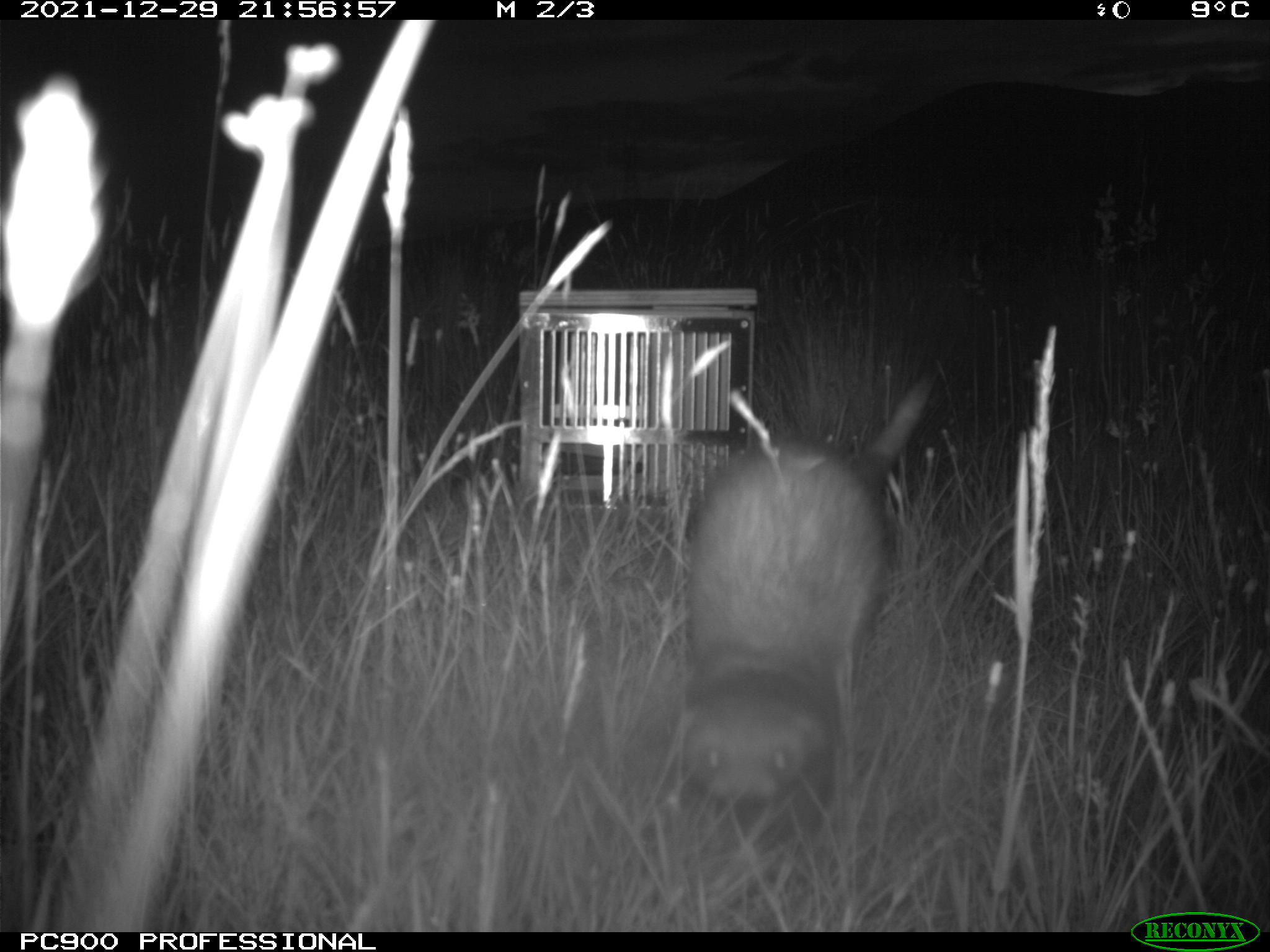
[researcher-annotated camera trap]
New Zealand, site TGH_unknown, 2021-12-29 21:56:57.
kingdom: Animalia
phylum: Chordata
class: Mammalia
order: Carnivora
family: Mustelidae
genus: Mustela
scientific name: Mustela furo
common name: ferret